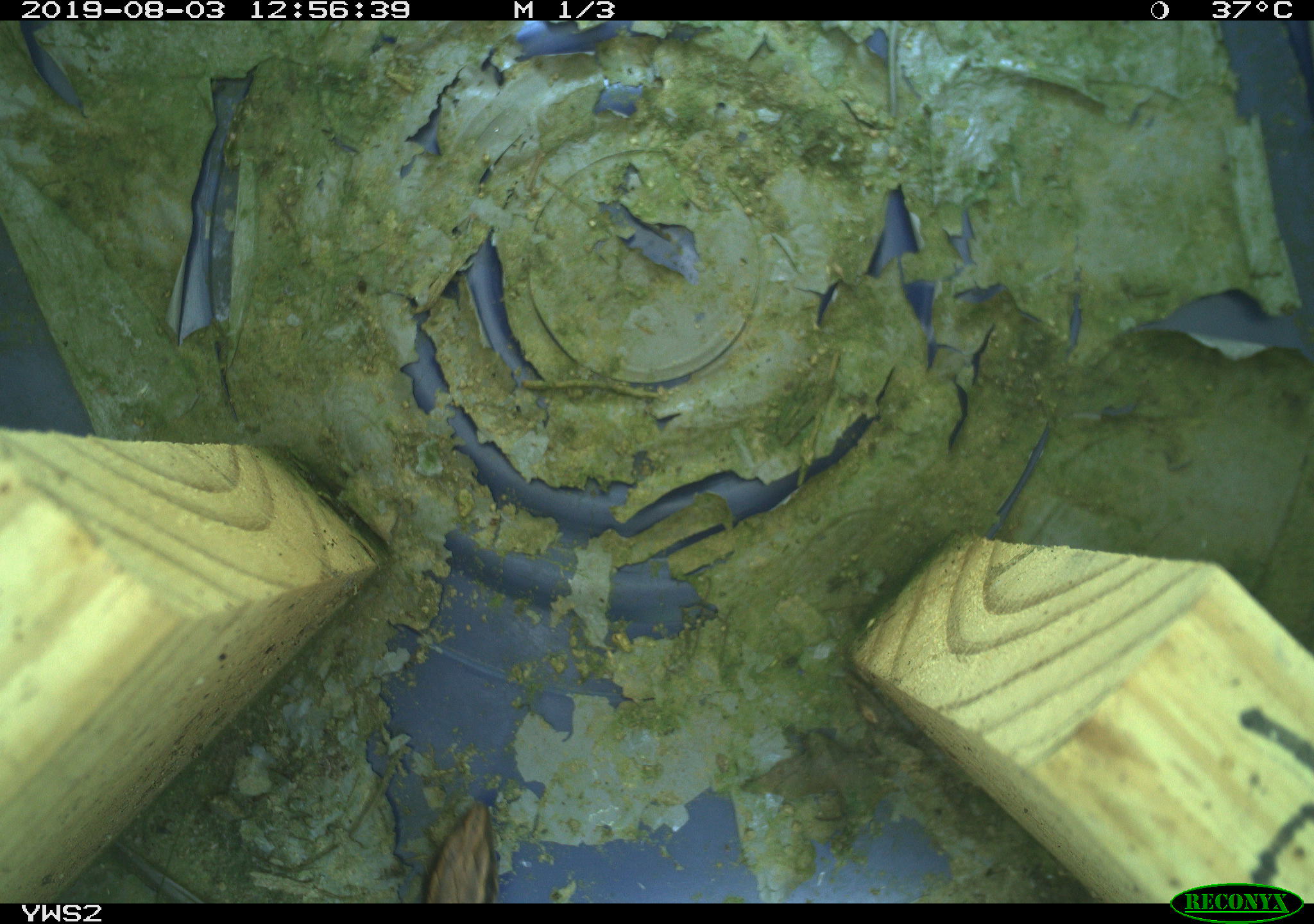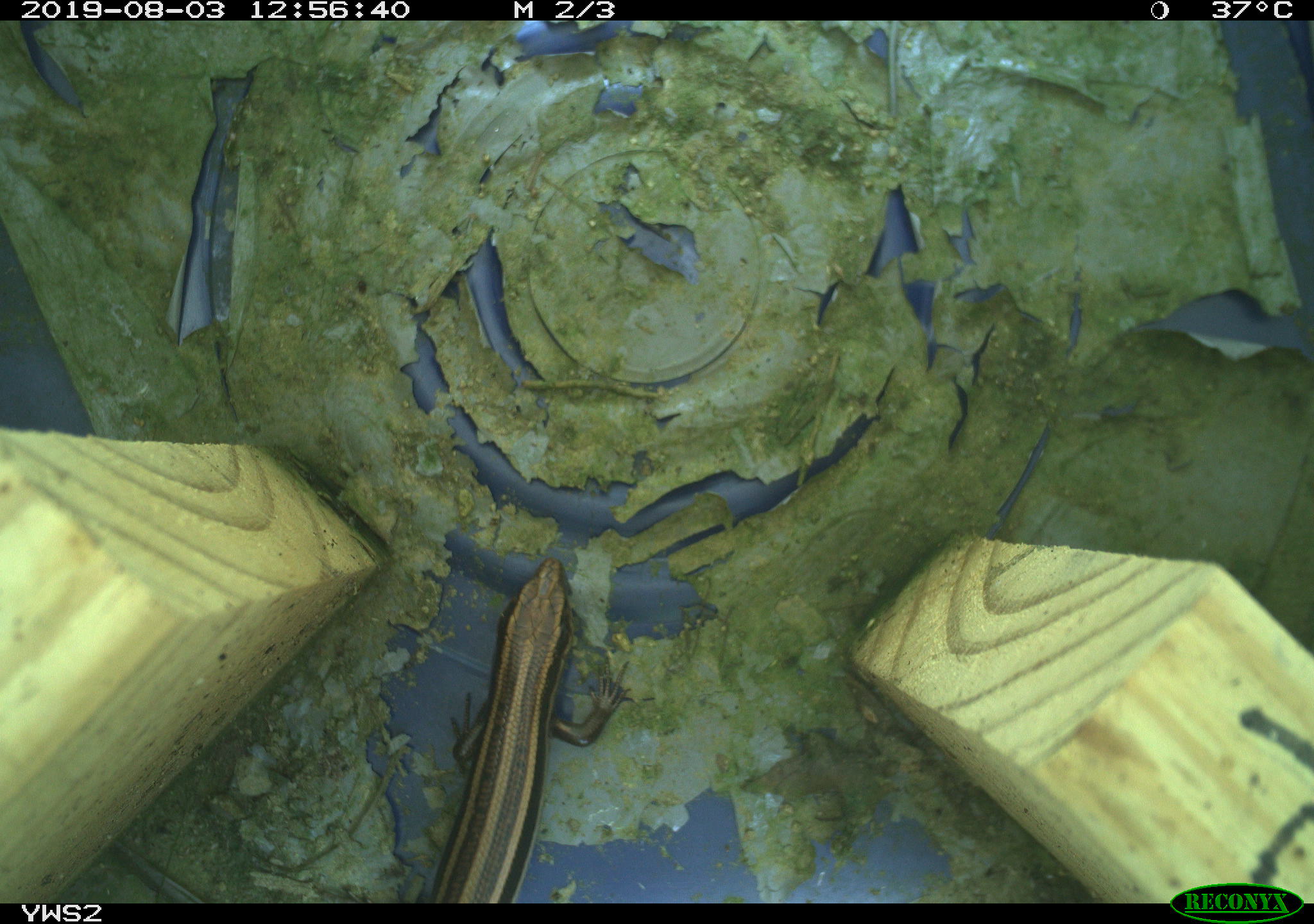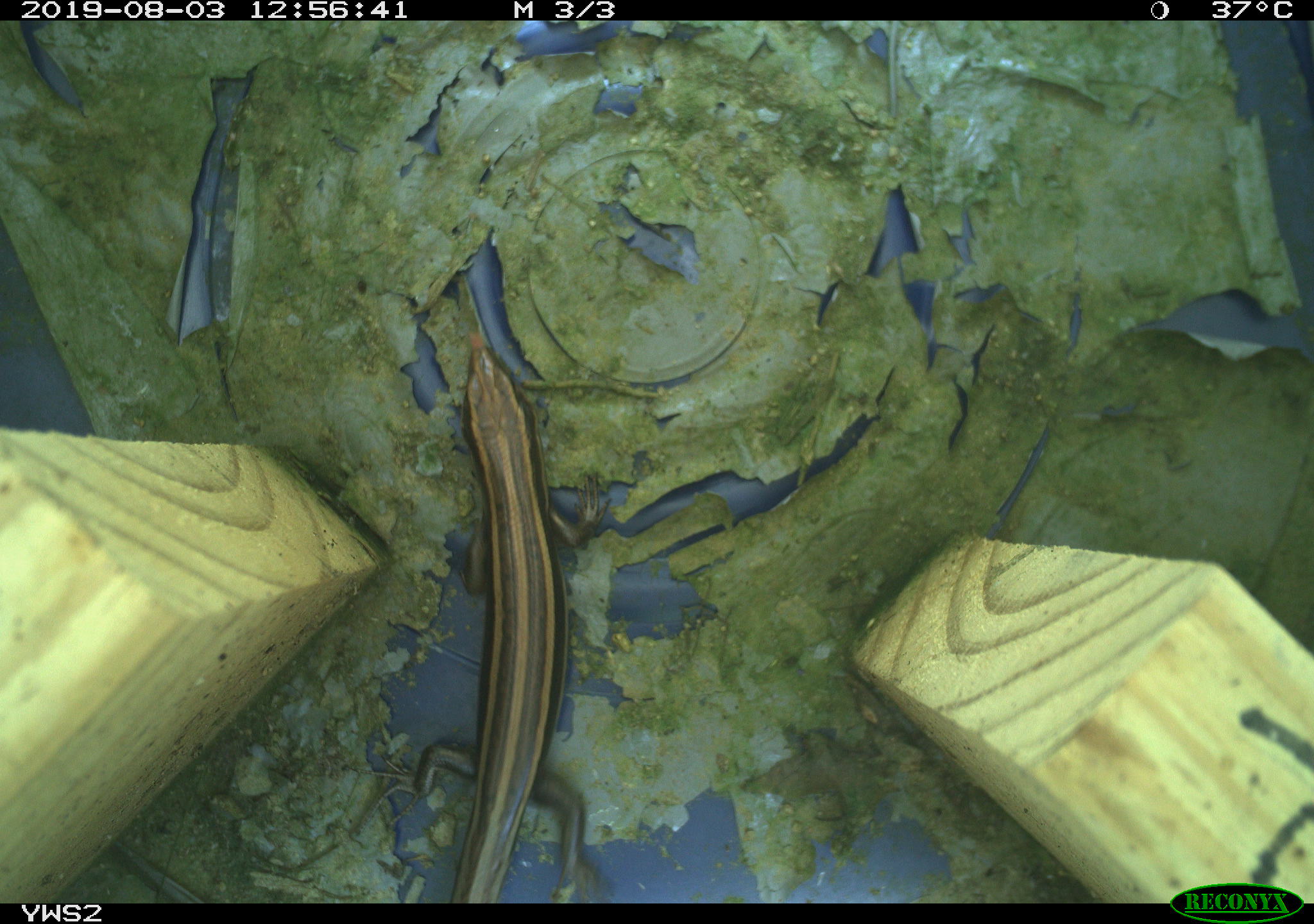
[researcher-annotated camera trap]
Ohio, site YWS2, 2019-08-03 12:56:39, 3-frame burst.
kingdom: Animalia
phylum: Chordata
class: Reptilia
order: Squamata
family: Scincidae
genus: Plestiodon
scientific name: Plestiodon fasciatus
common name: common five-lined skink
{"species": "common five-lined skink (Plestiodon fasciatus)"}